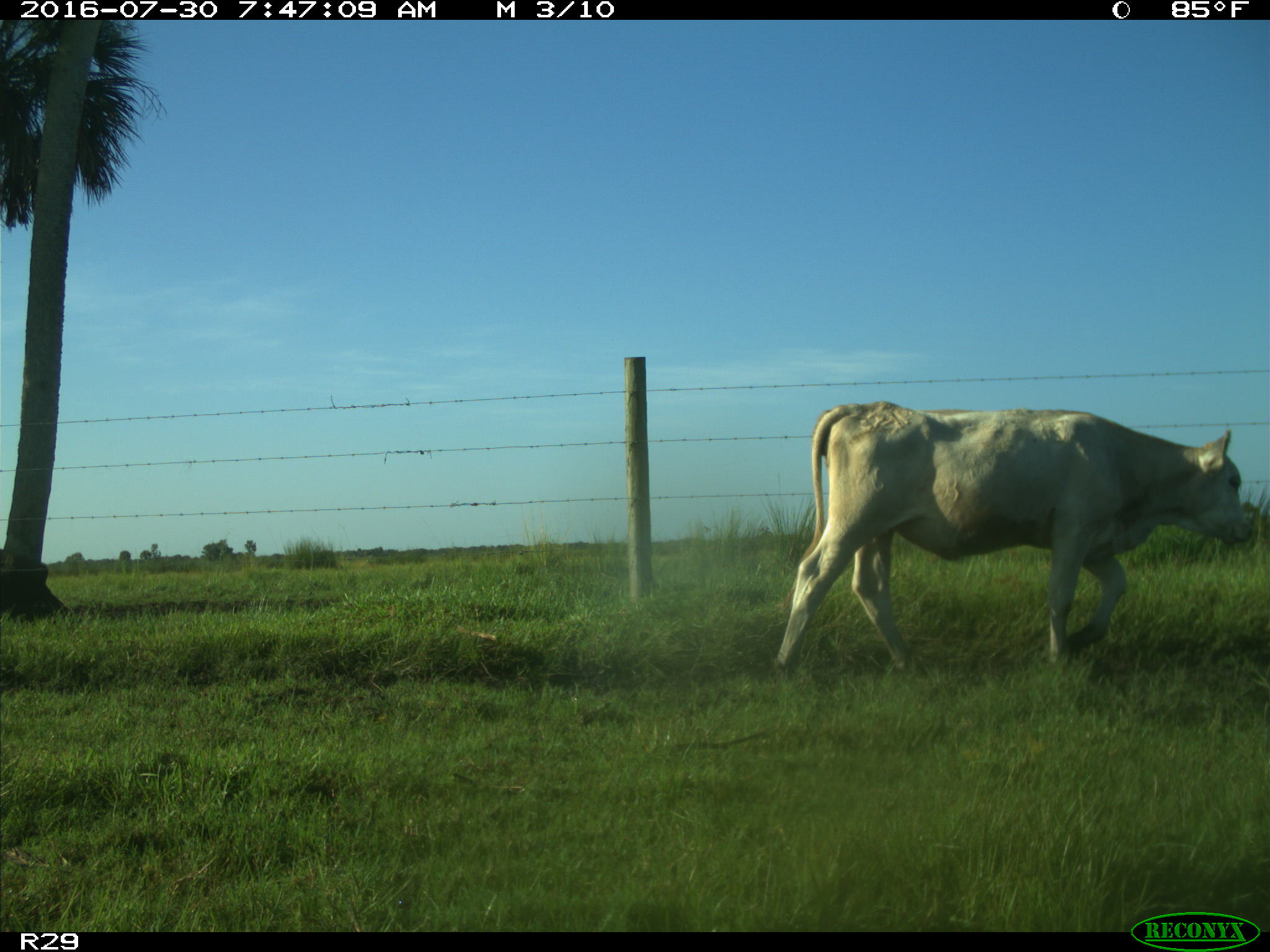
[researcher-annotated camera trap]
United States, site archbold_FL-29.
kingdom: Animalia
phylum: Chordata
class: Mammalia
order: Artiodactyla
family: Bovidae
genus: Bos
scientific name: Bos taurus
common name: domestic cow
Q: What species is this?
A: Bos taurus (domestic cow).